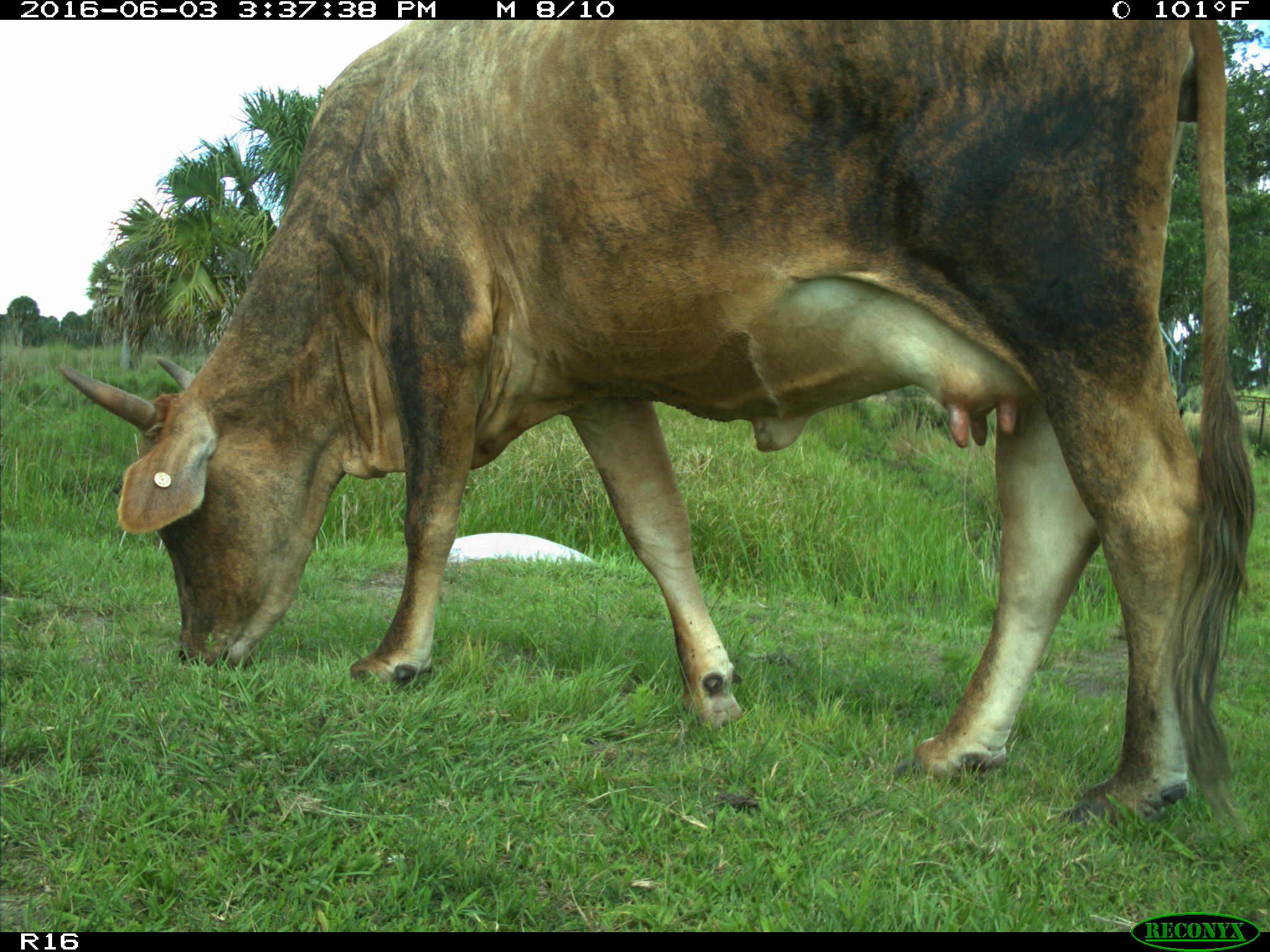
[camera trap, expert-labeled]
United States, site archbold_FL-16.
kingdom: Animalia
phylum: Chordata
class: Mammalia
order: Artiodactyla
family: Bovidae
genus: Bos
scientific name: Bos taurus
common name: domestic cow